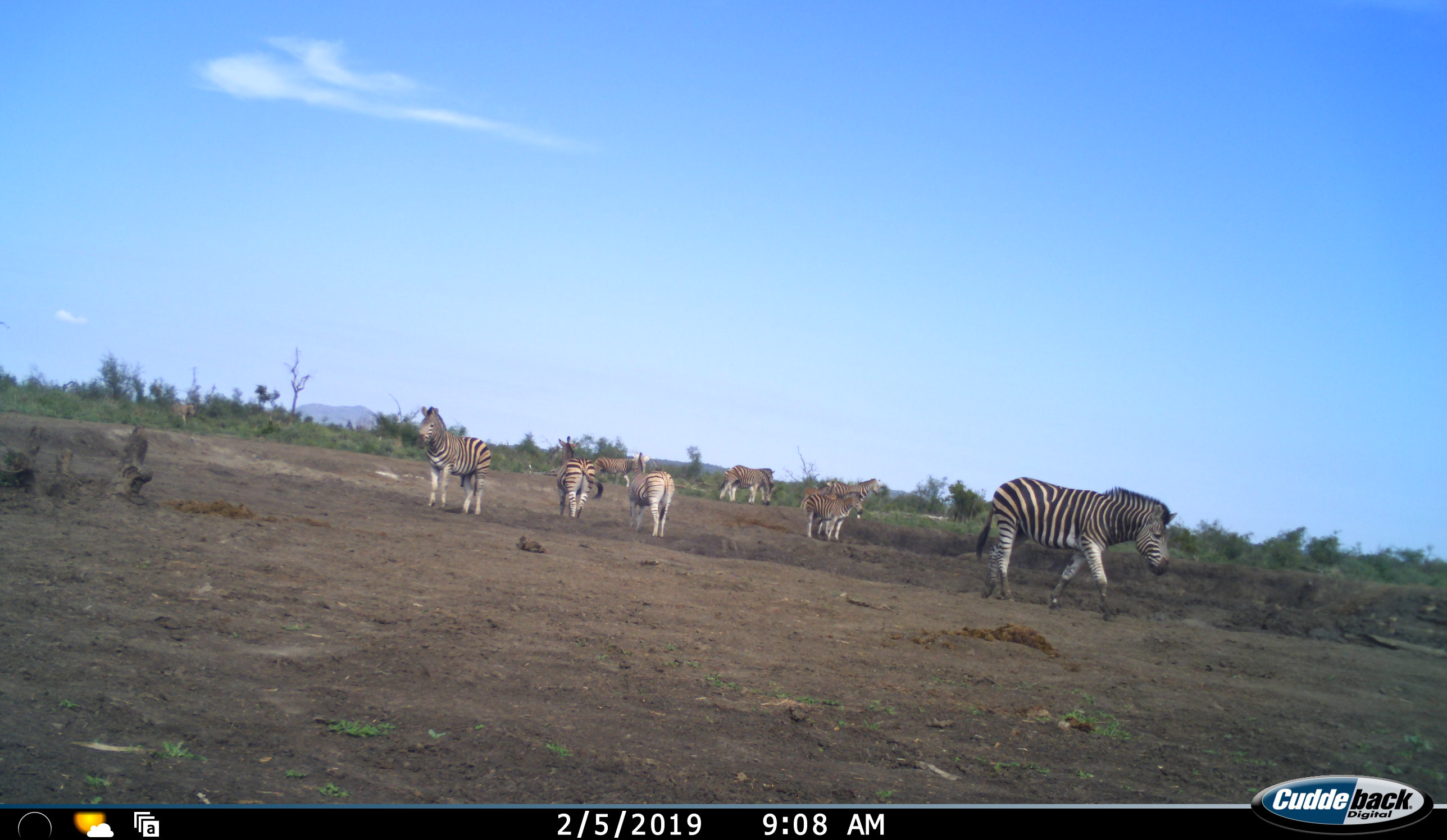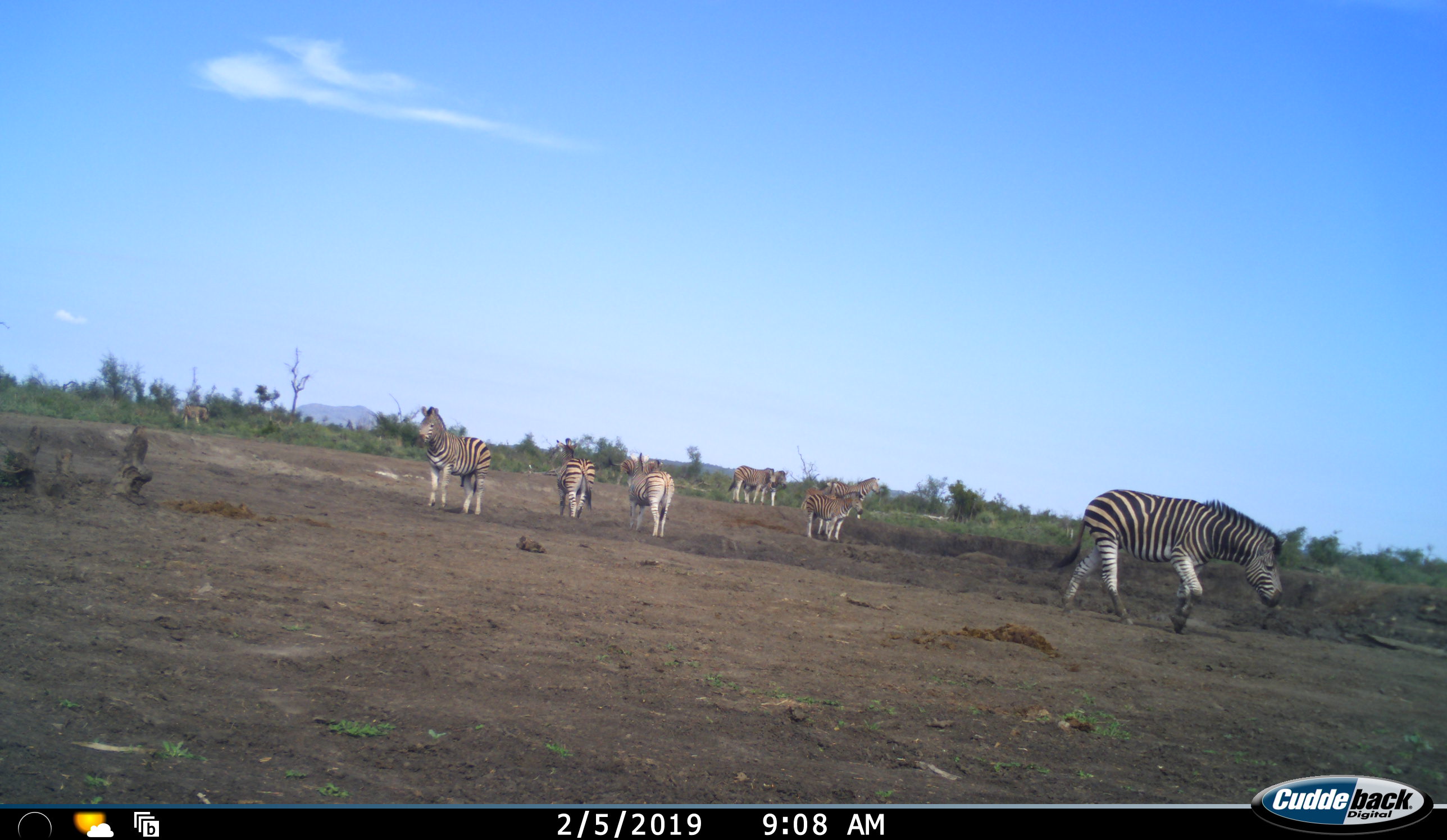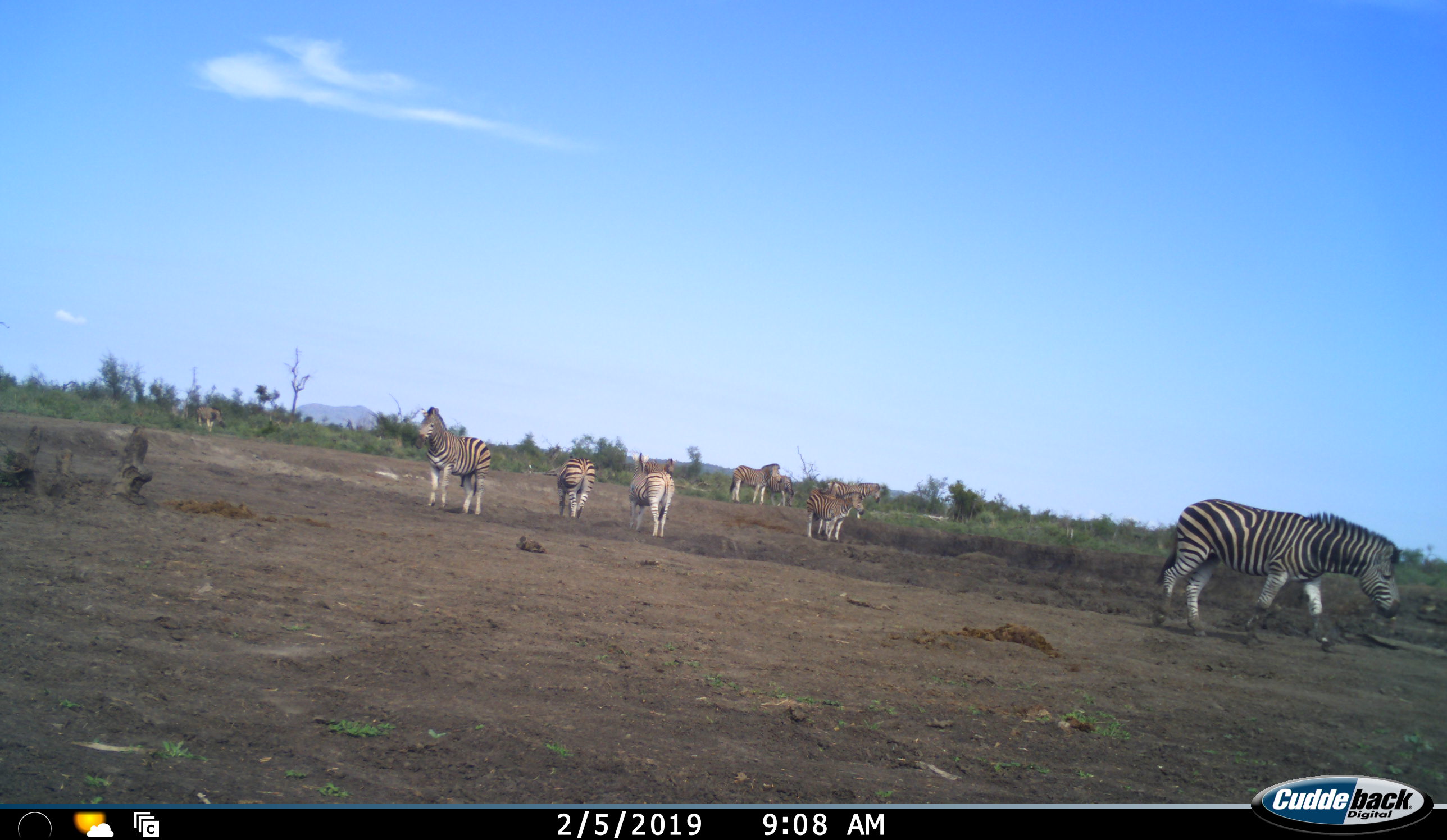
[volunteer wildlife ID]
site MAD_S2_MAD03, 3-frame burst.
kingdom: Animalia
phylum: Chordata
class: Mammalia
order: Perissodactyla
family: Equidae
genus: Equus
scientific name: Equus quagga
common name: plains zebra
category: zebraplains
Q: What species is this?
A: Zebraplains (plains zebra) (Equus quagga).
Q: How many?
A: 9.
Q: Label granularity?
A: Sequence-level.